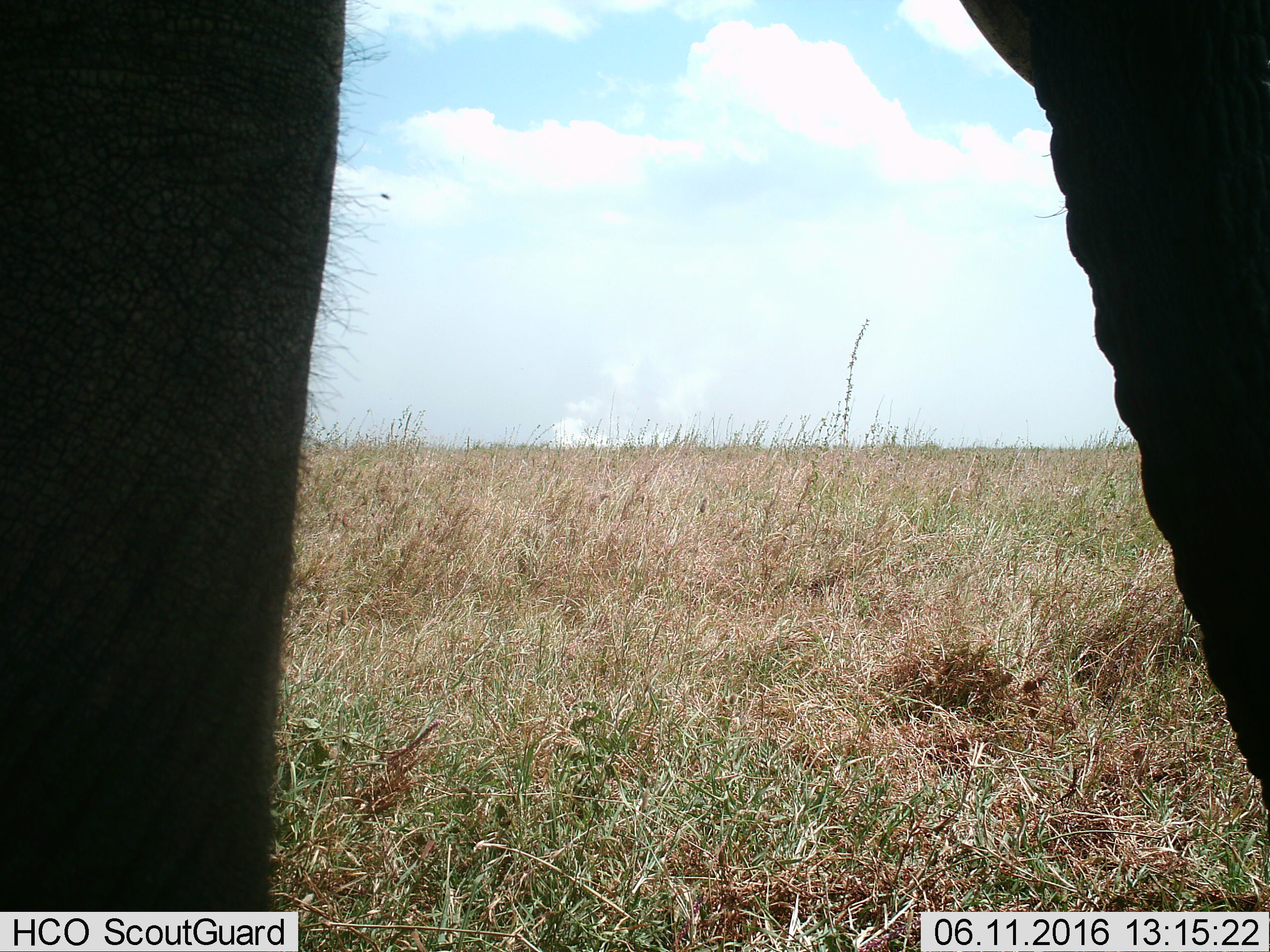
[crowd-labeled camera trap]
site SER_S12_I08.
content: unidentified animal